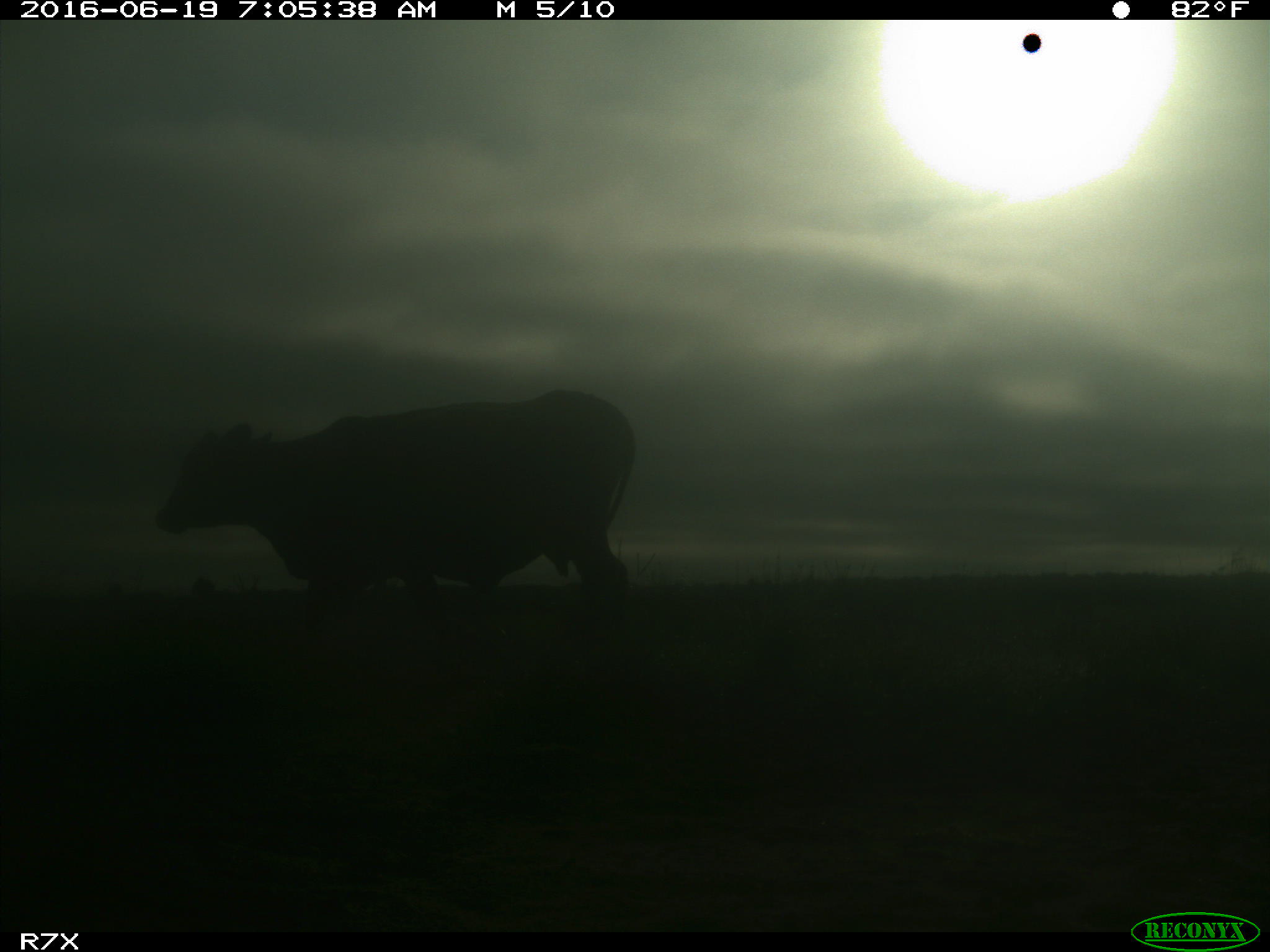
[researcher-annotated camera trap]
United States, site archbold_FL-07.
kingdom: Animalia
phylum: Chordata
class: Mammalia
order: Artiodactyla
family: Bovidae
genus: Bos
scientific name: Bos taurus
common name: domestic cow